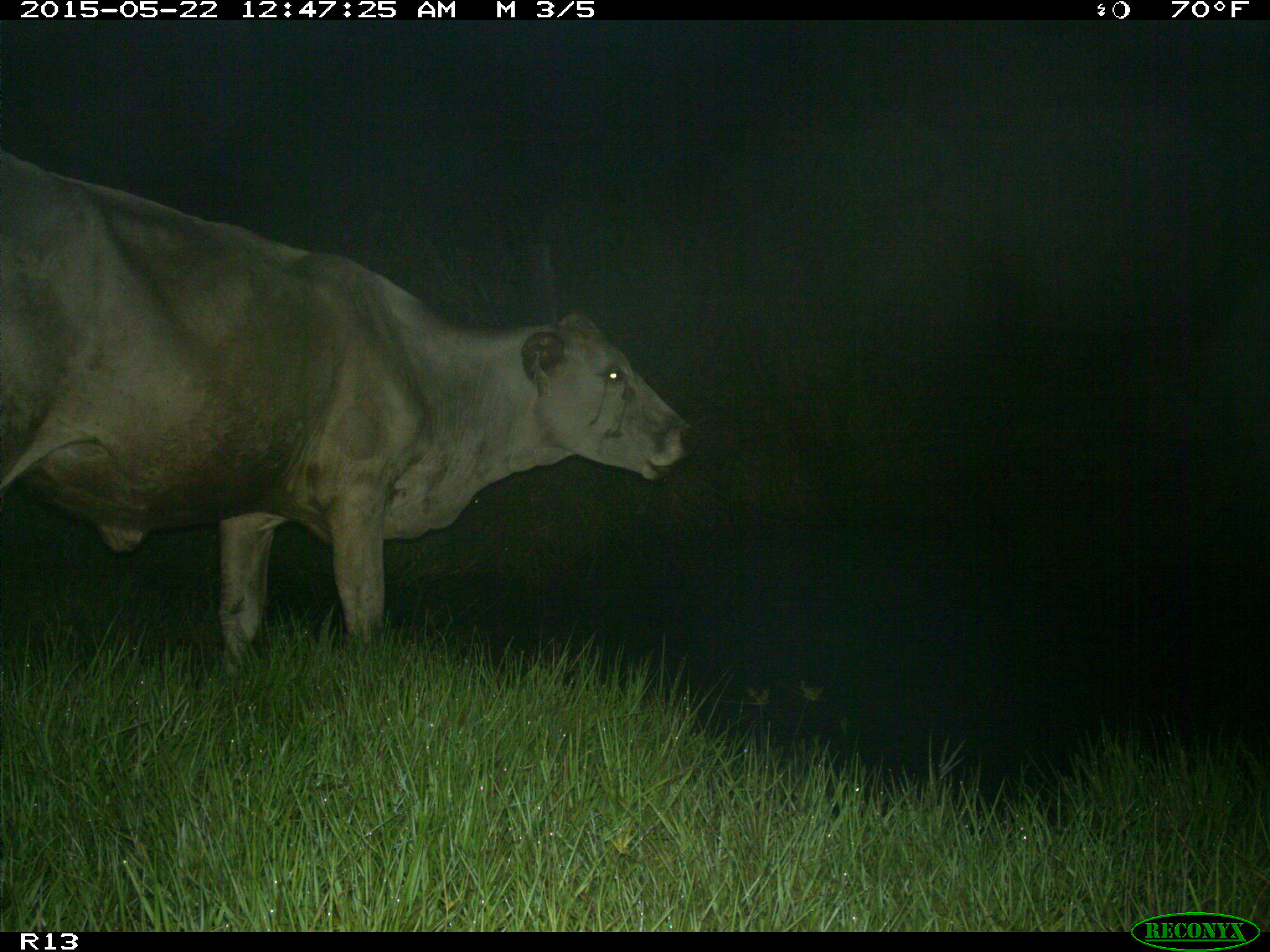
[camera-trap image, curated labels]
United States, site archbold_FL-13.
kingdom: Animalia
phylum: Chordata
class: Mammalia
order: Artiodactyla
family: Bovidae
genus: Bos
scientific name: Bos taurus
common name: domestic cow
Bos taurus (domestic cow).